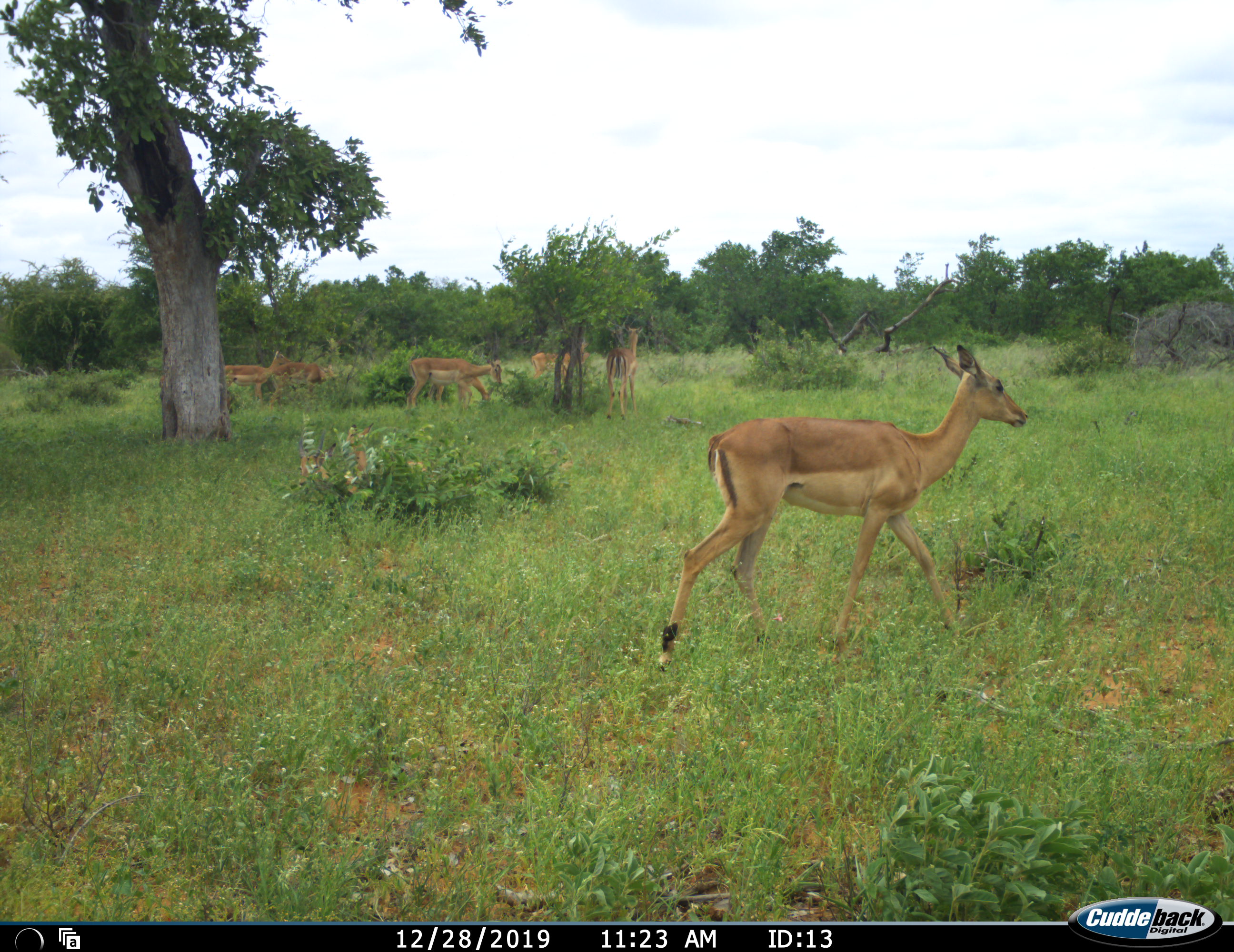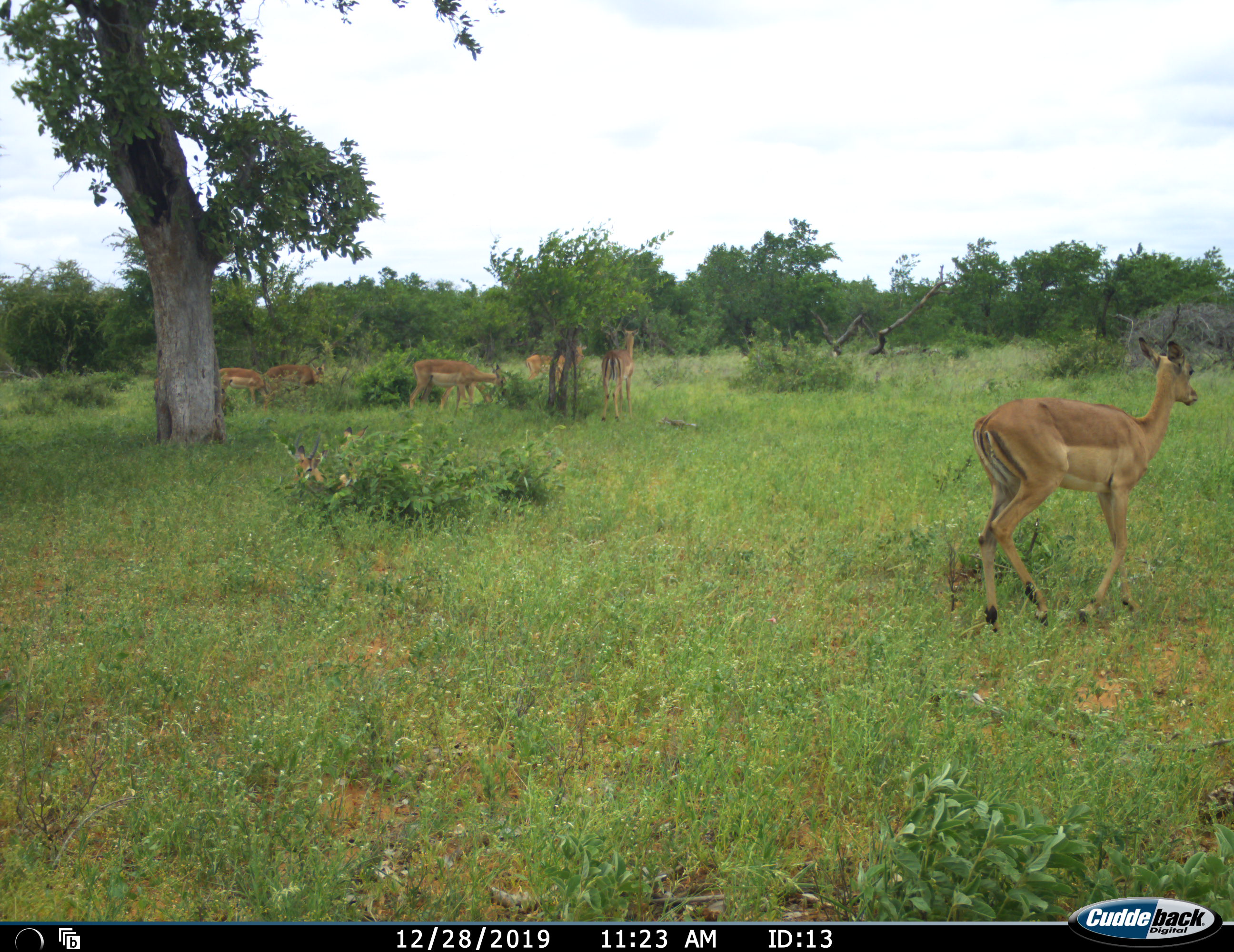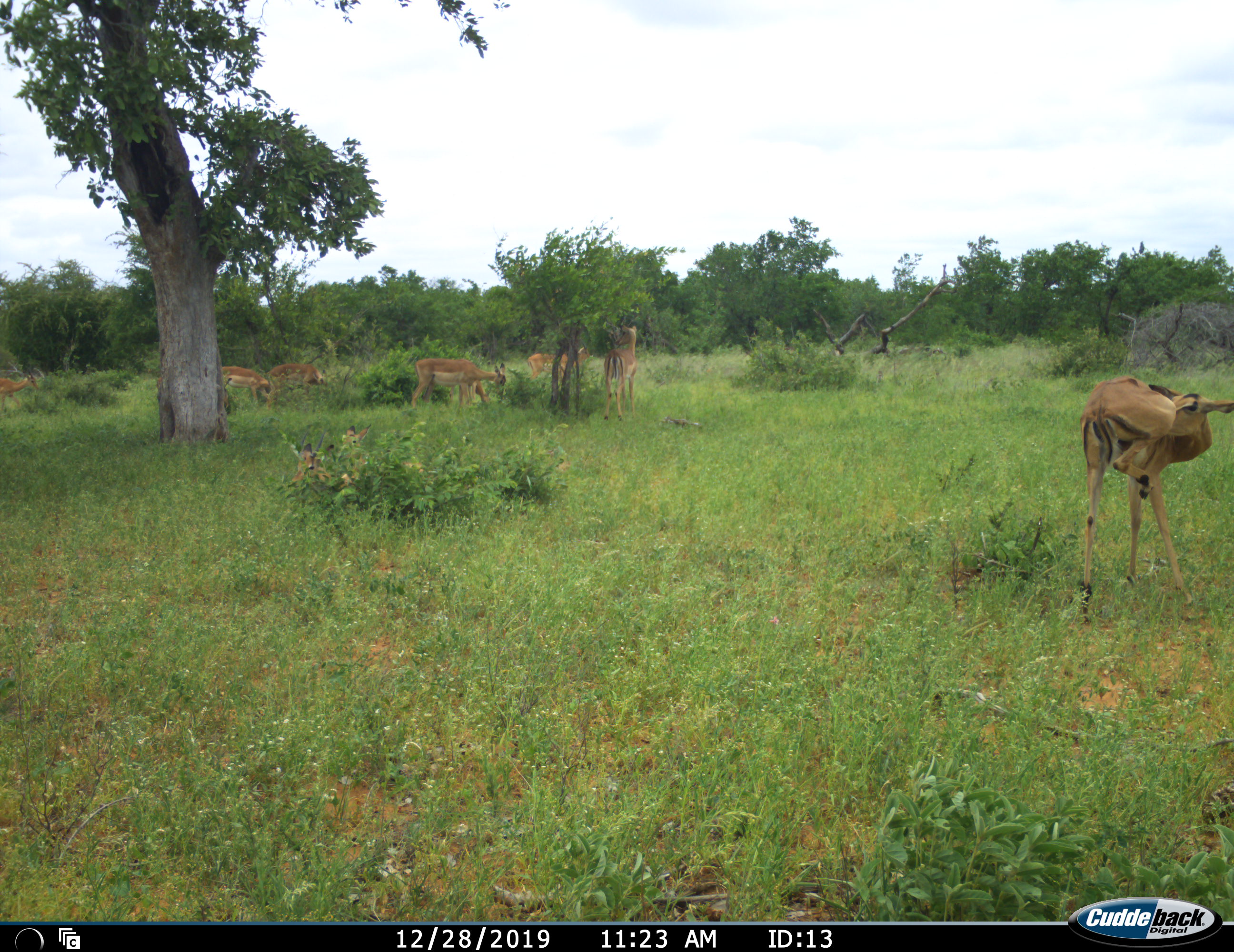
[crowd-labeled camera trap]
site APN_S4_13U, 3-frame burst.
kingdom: Animalia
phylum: Chordata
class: Mammalia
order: Artiodactyla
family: Bovidae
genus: Aepyceros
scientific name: Aepyceros melampus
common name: impala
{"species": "impala (Aepyceros melampus)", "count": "7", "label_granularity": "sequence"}